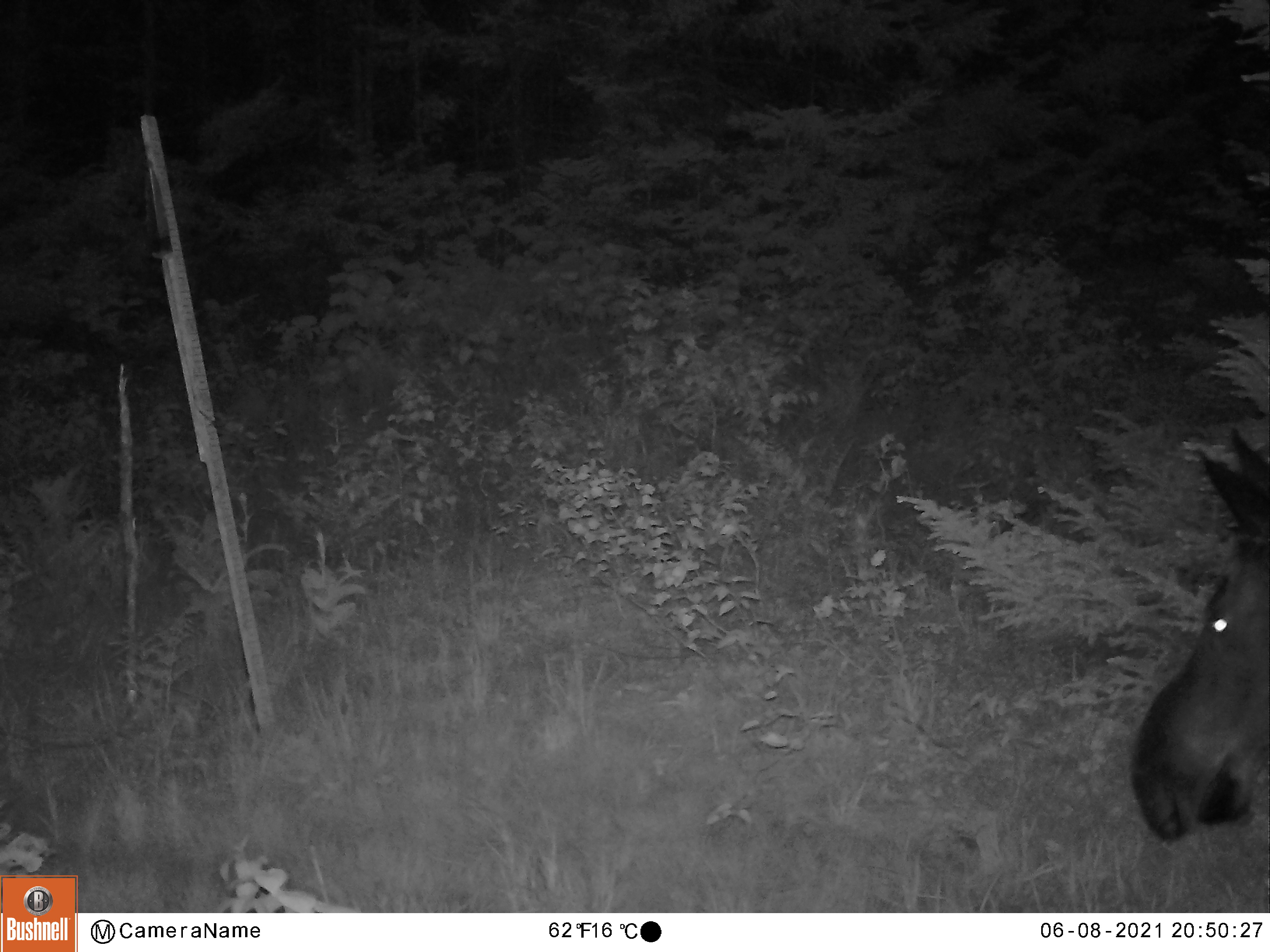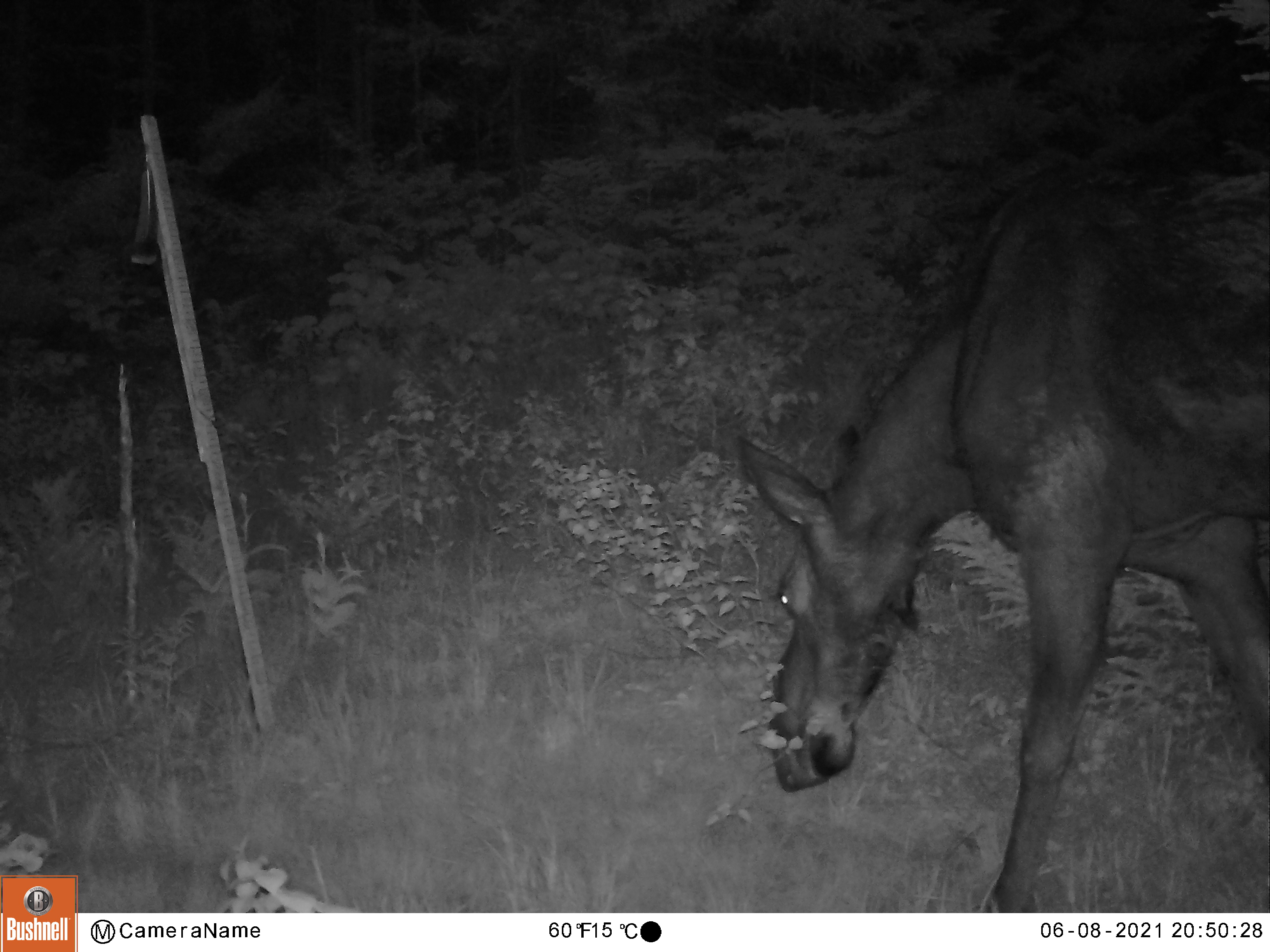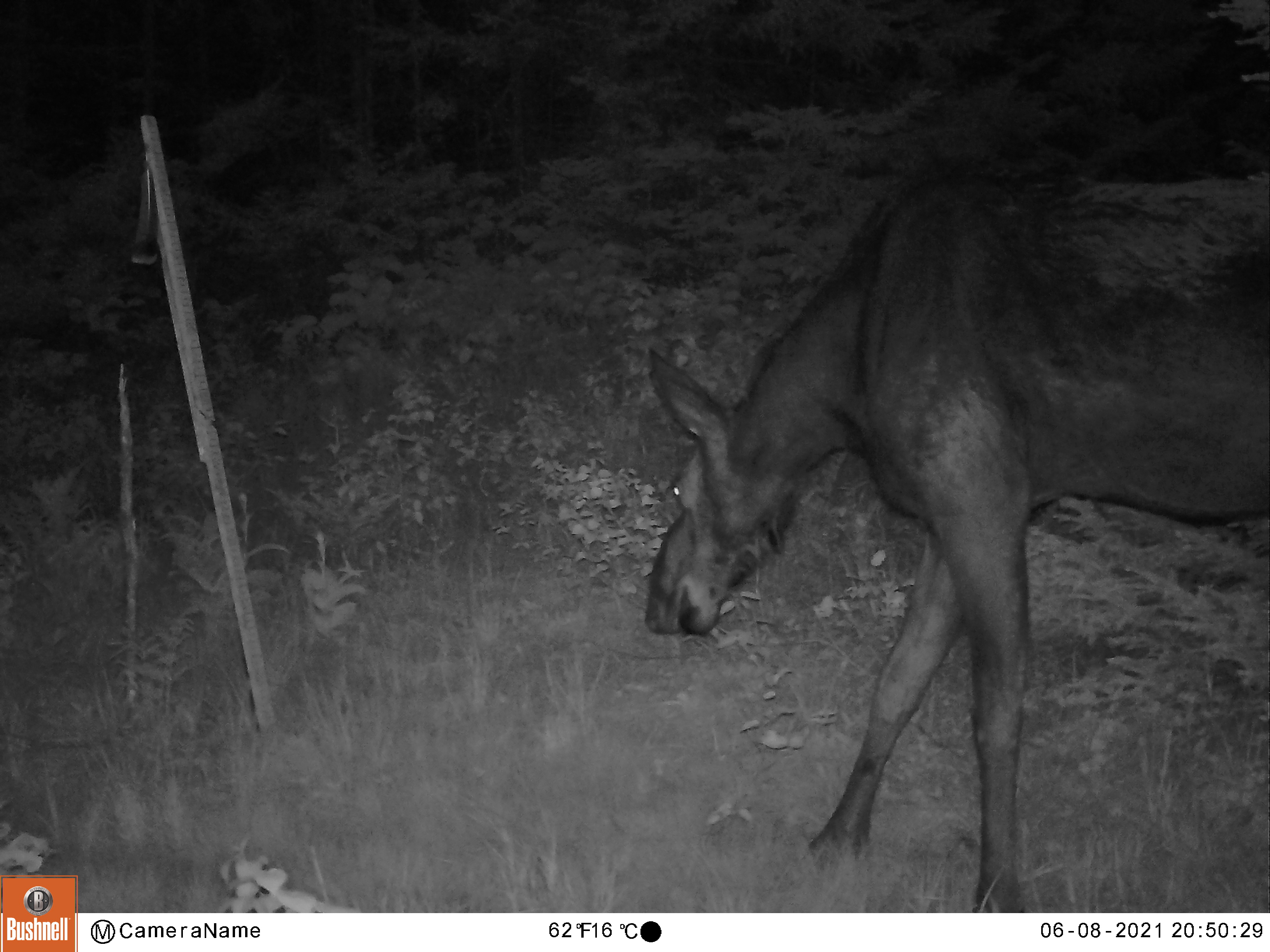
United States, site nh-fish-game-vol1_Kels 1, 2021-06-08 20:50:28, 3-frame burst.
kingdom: Animalia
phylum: Chordata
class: Mammalia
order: Artiodactyla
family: Cervidae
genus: Alces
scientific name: Alces alces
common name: moose